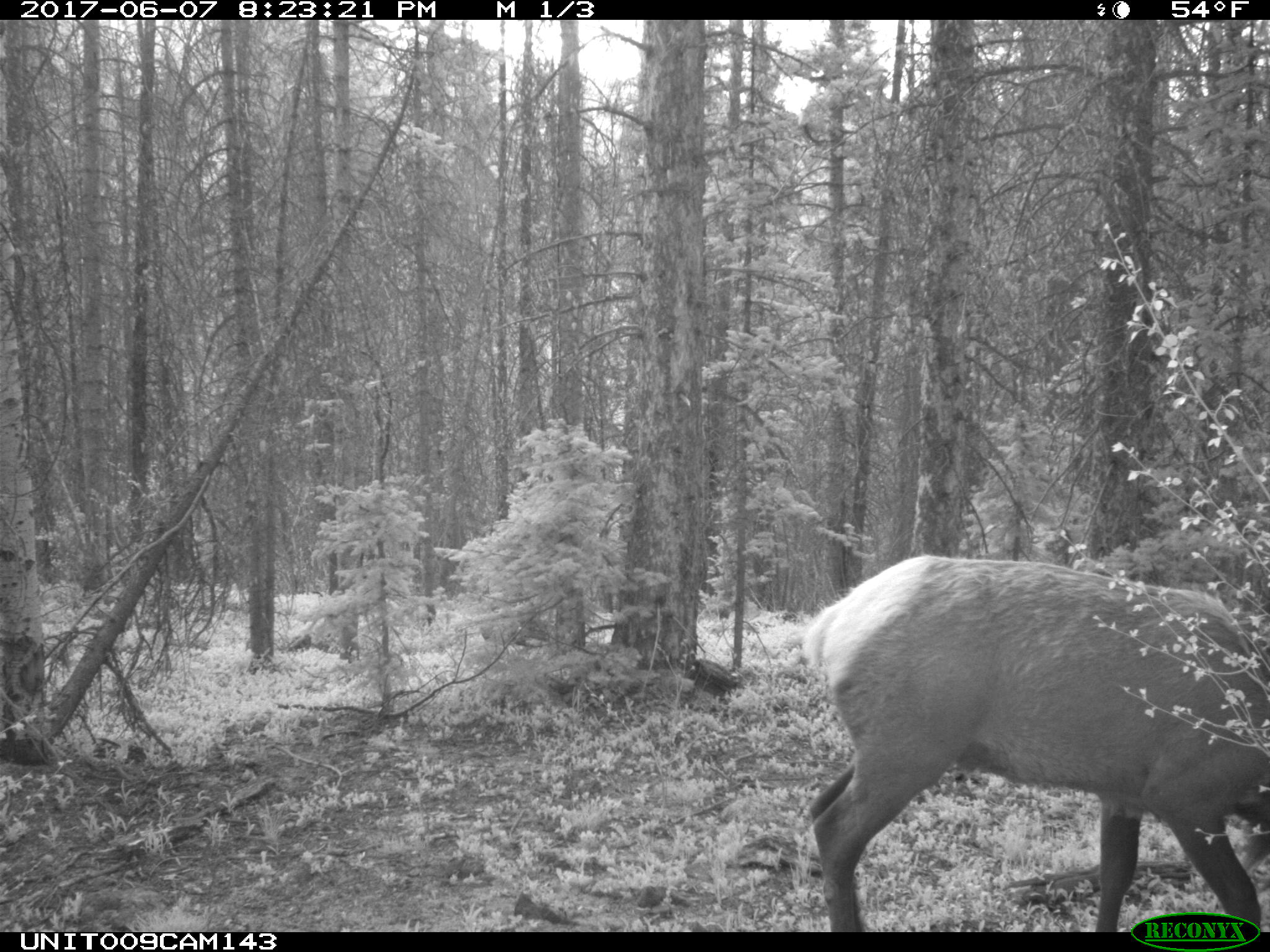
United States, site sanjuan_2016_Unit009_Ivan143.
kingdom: Animalia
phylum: Chordata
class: Mammalia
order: Artiodactyla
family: Cervidae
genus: Cervus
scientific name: Cervus elaphus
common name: red deer